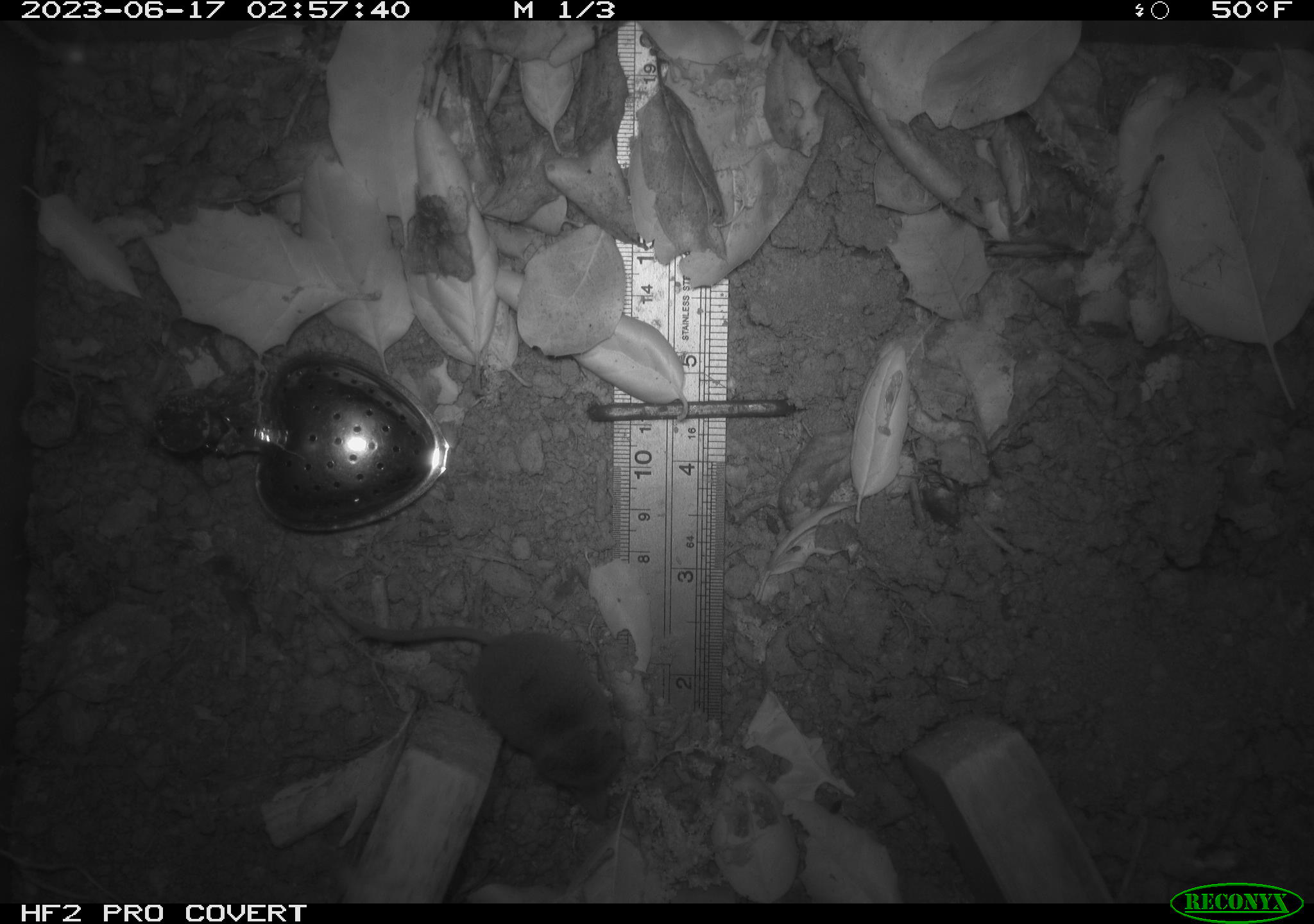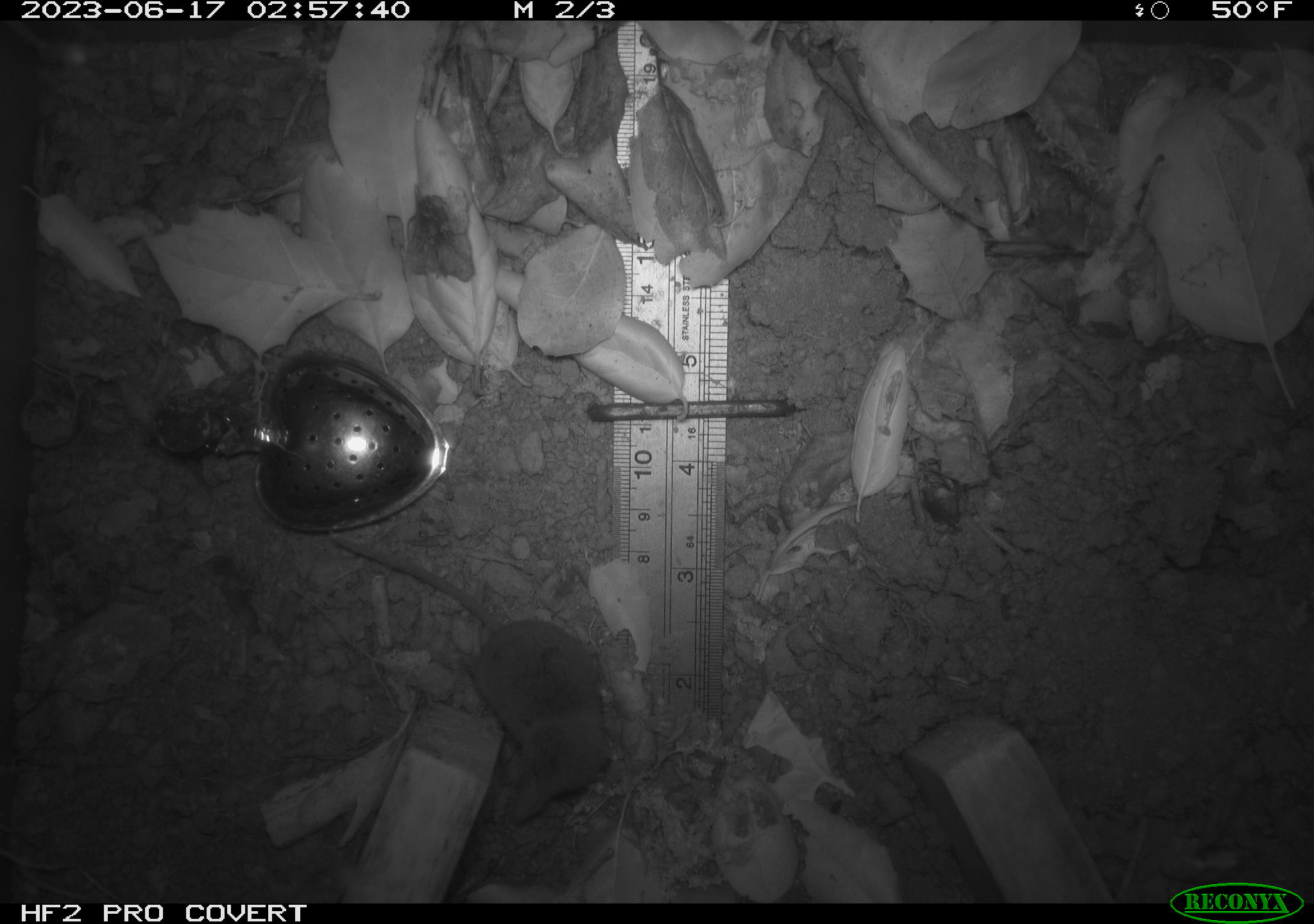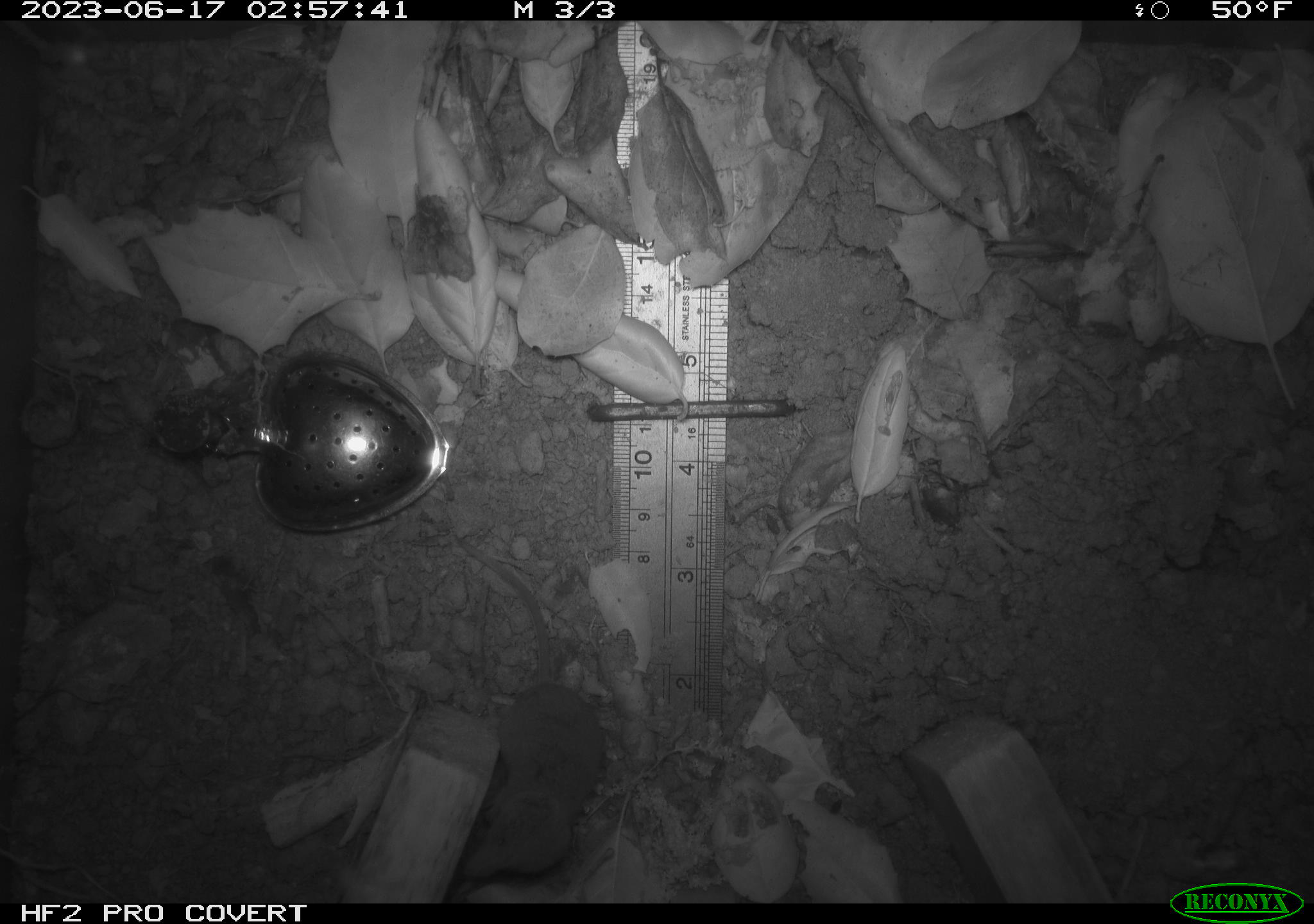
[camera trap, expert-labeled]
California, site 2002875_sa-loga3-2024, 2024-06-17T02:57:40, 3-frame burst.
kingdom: Animalia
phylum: Chordata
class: Mammalia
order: Eulipotyphla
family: Soricidae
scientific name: Soricidae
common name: shrews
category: soricidae family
Soricidae family (shrews) (Soricidae).